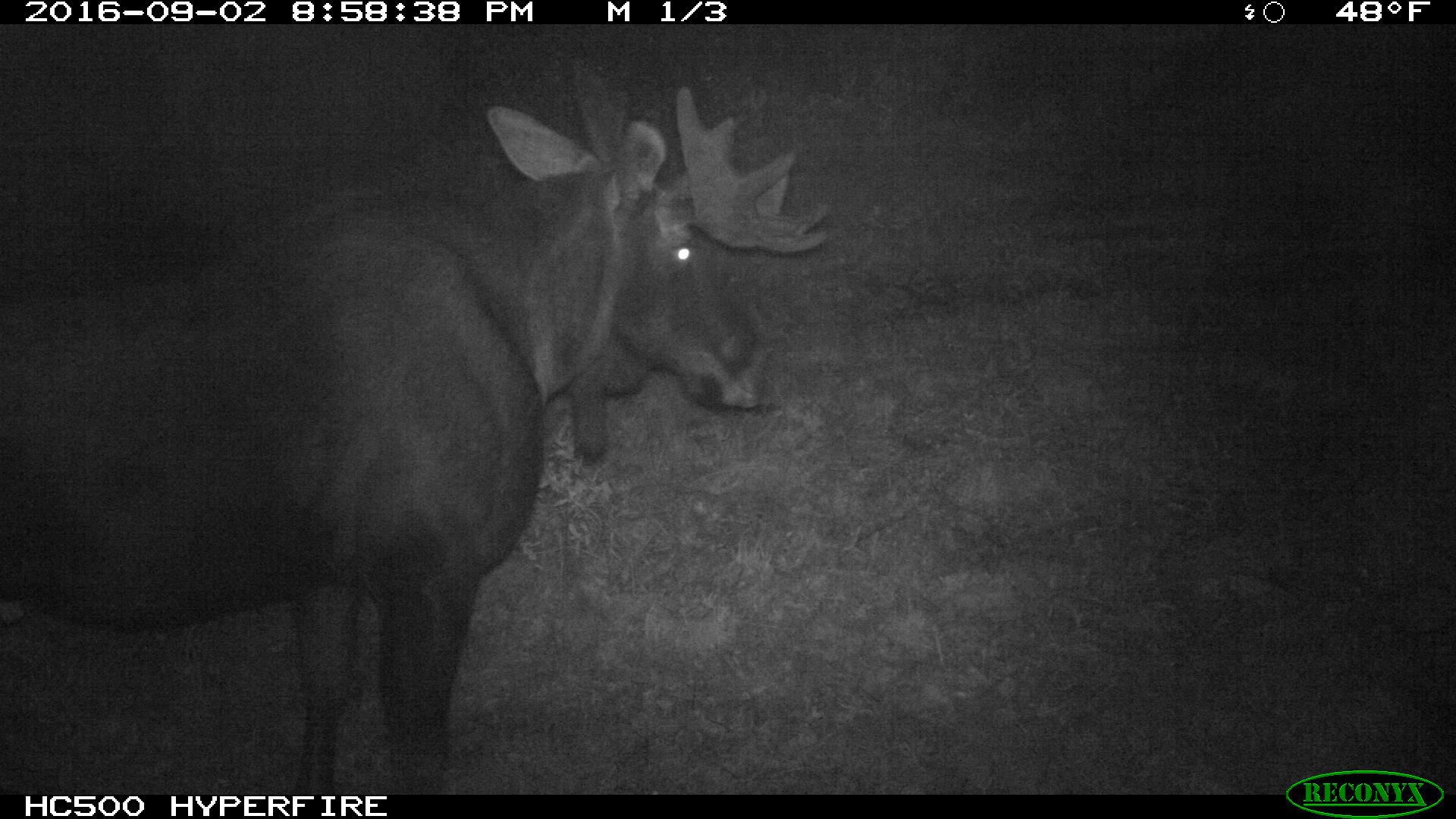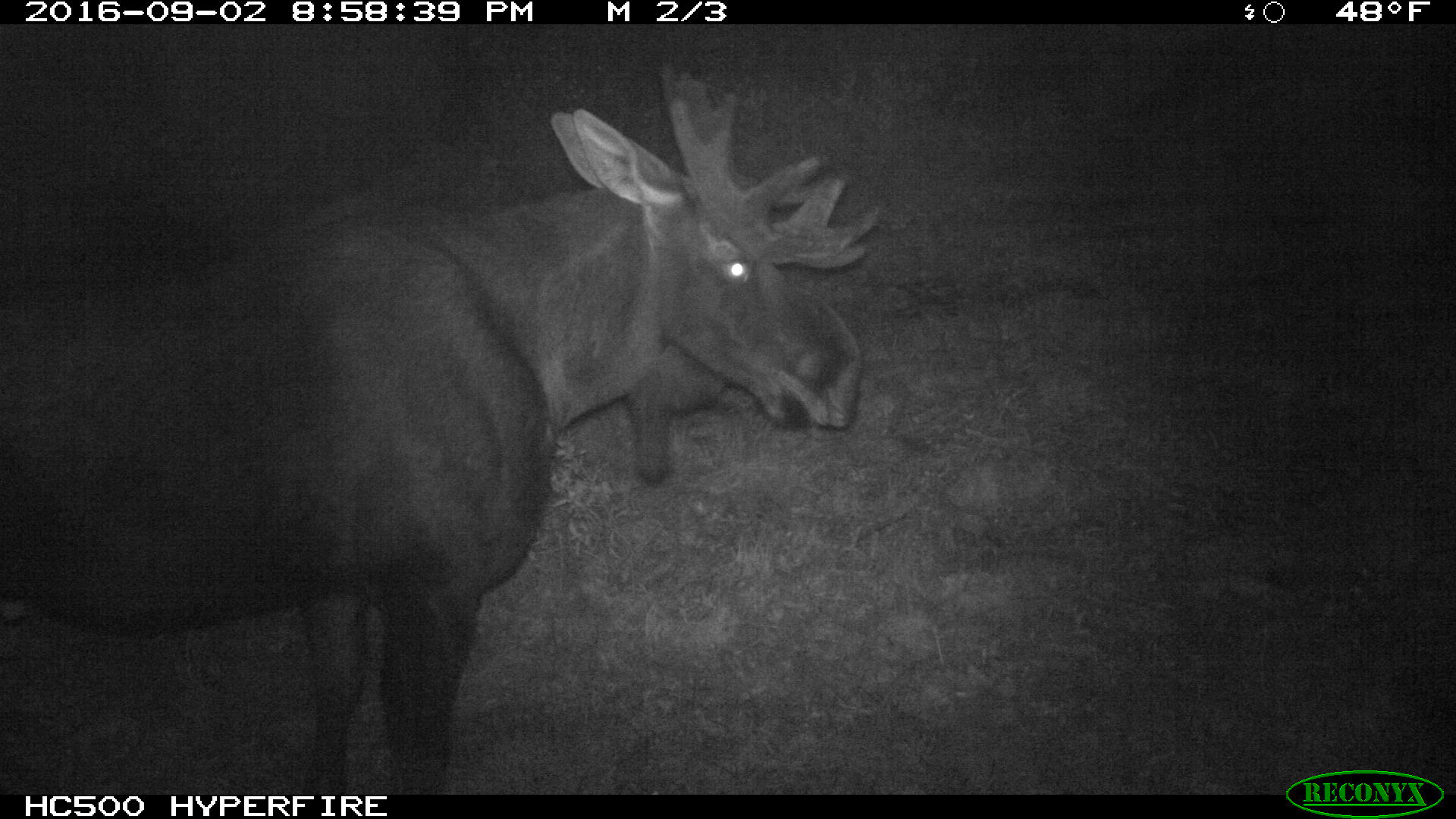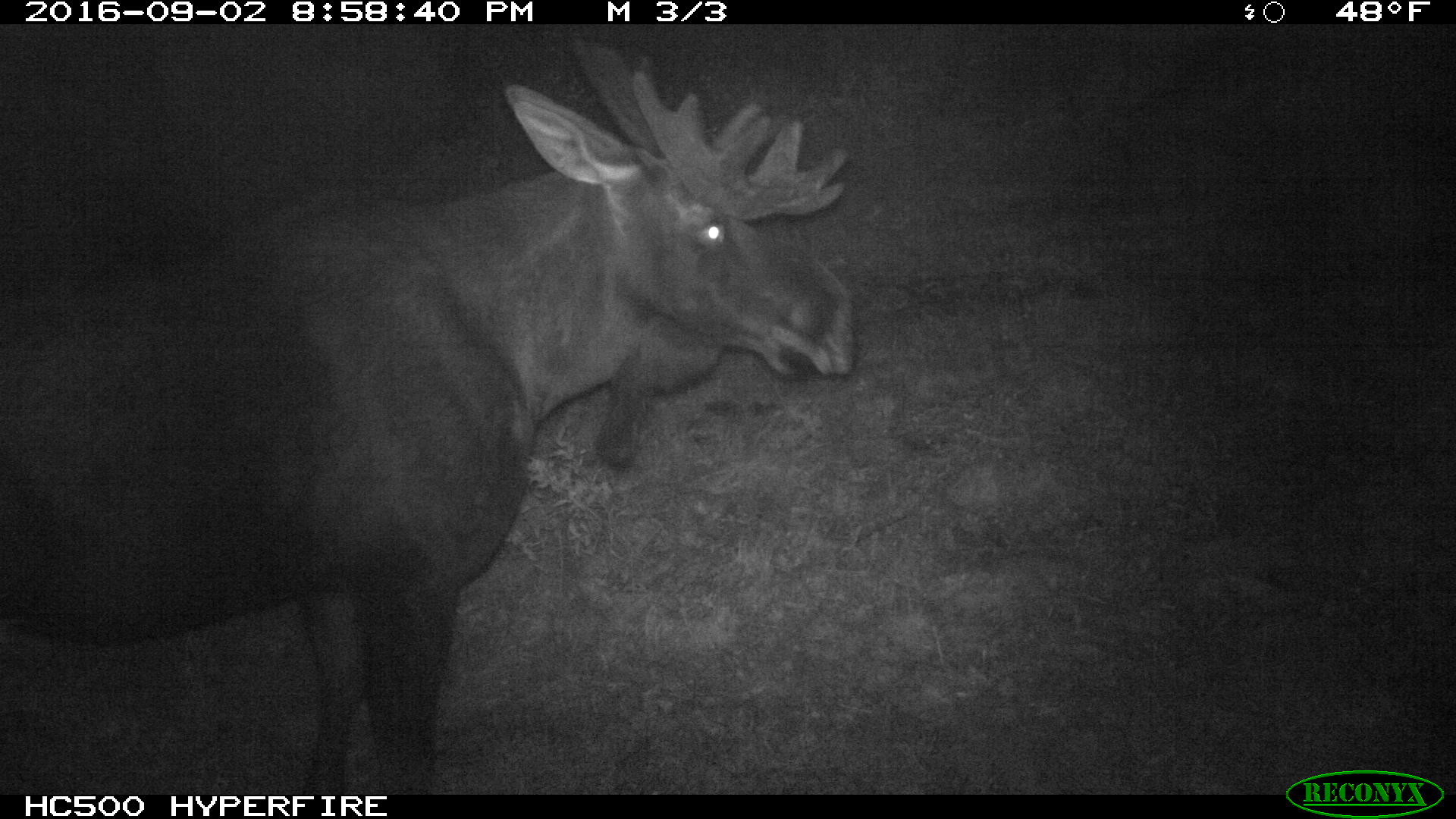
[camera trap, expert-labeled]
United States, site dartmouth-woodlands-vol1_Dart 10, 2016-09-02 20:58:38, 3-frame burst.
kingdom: Animalia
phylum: Chordata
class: Mammalia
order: Artiodactyla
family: Cervidae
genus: Alces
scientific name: Alces alces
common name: moose